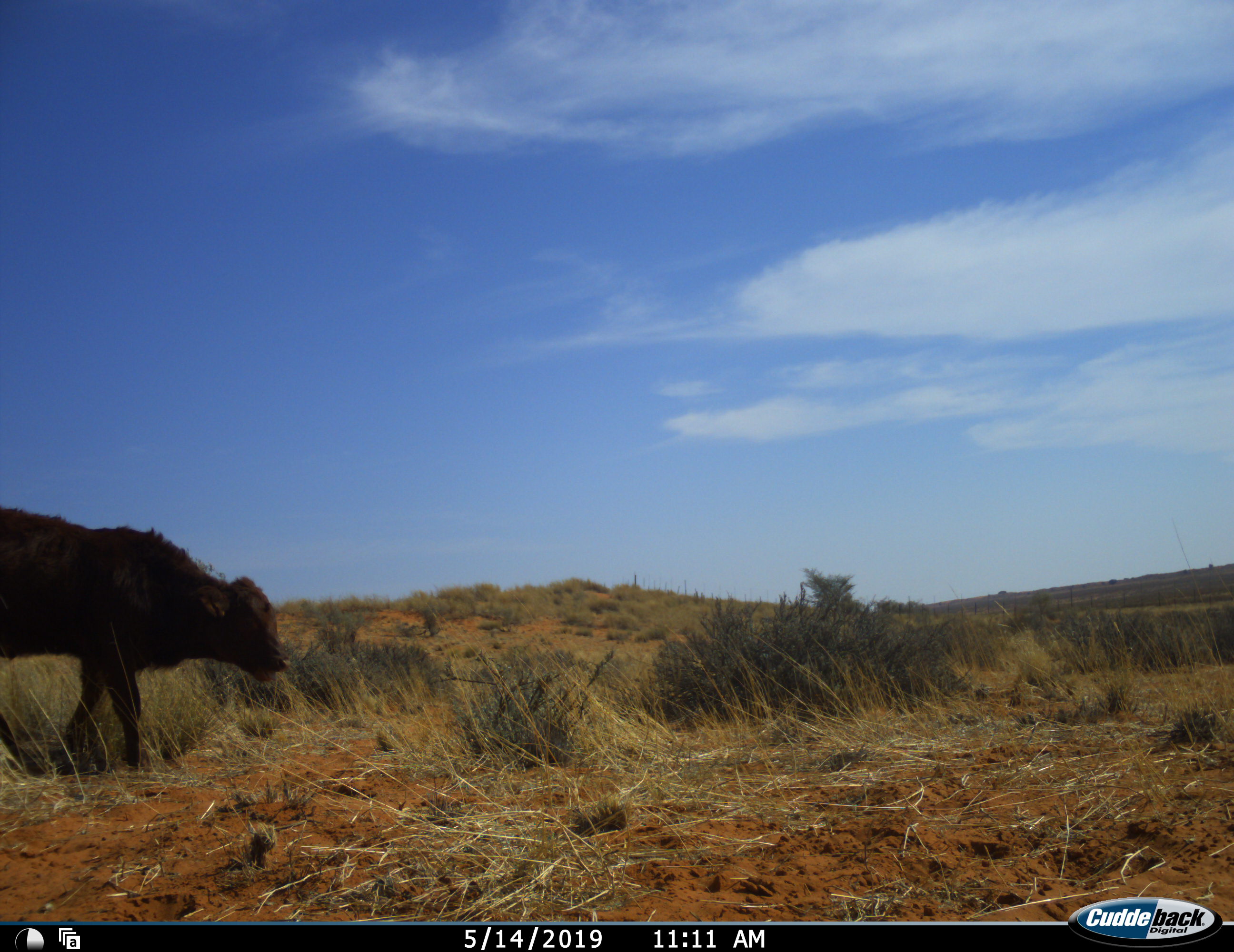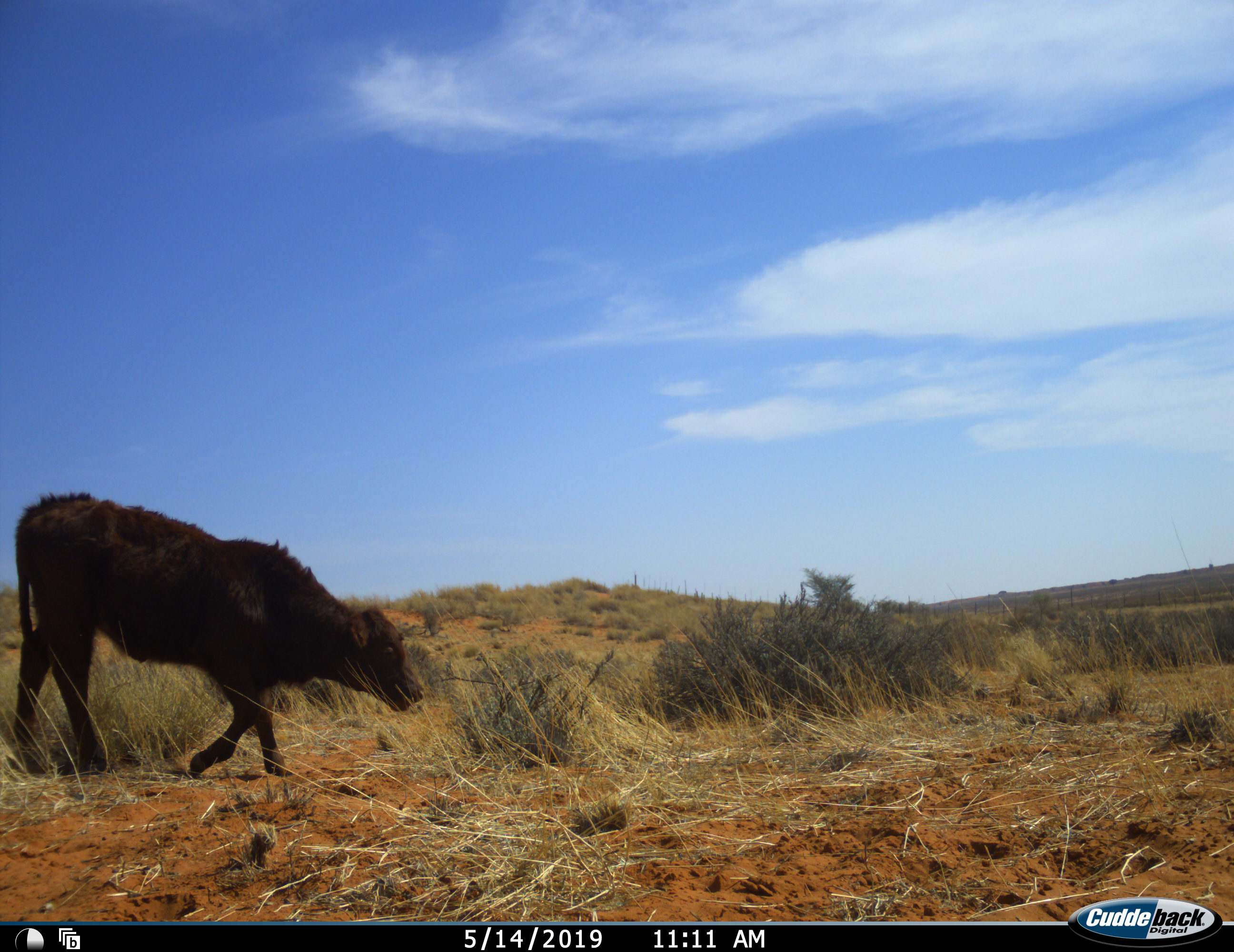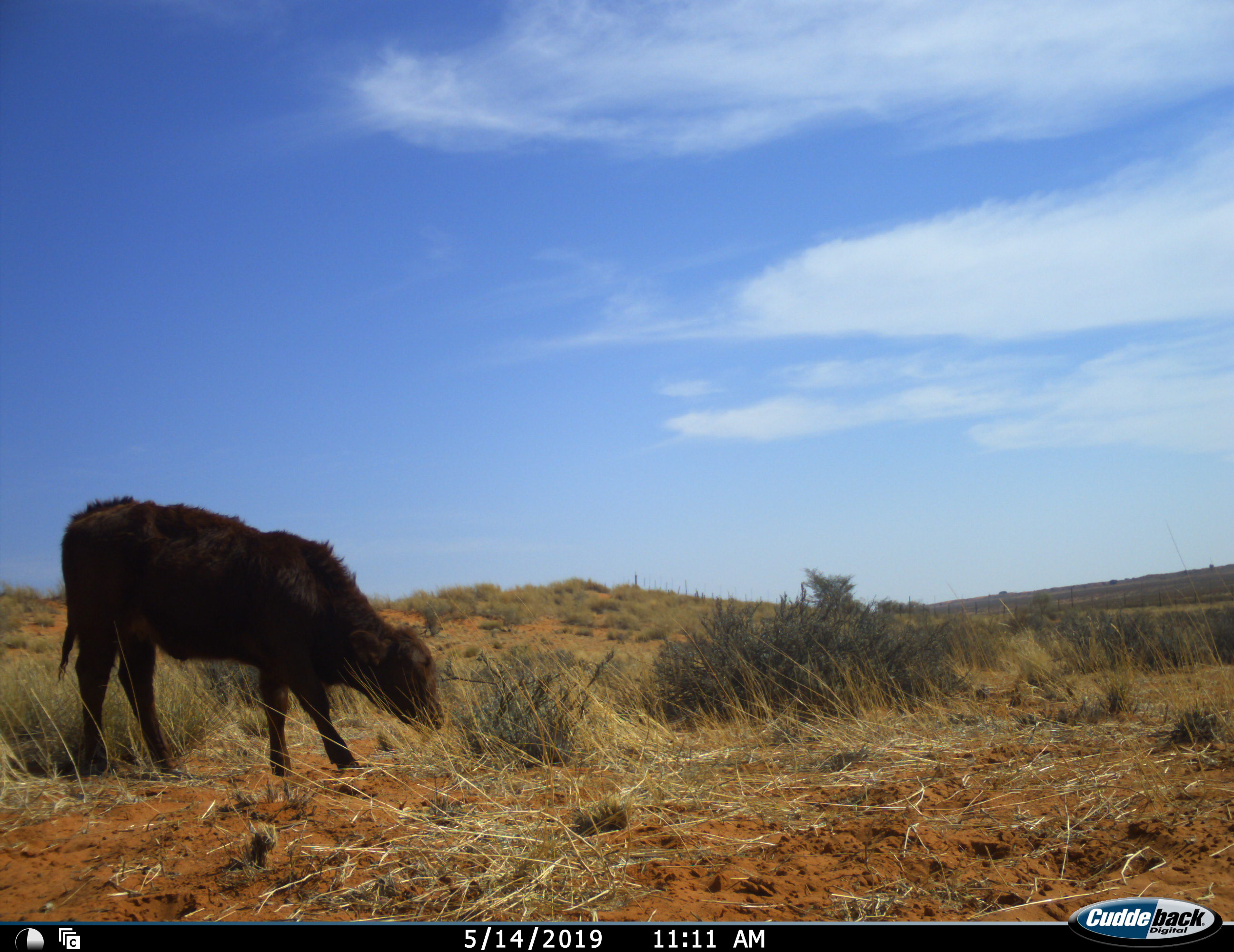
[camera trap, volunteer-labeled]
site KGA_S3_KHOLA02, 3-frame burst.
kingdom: Animalia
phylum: Chordata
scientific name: Vertebrata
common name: domestic animal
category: domesticanimal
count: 1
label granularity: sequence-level